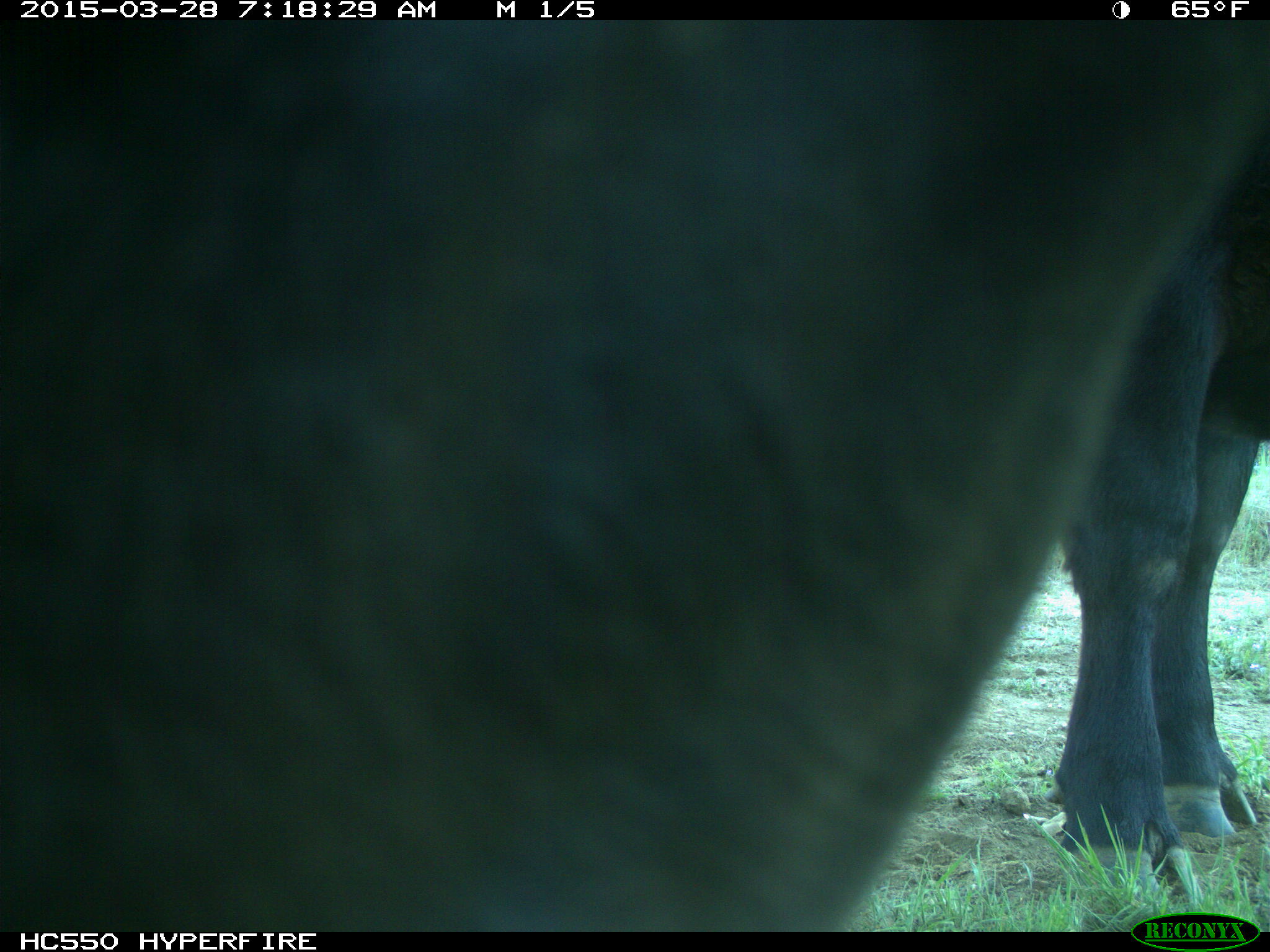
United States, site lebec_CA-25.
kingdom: Animalia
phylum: Chordata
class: Mammalia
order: Artiodactyla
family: Bovidae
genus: Bos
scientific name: Bos taurus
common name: domestic cow